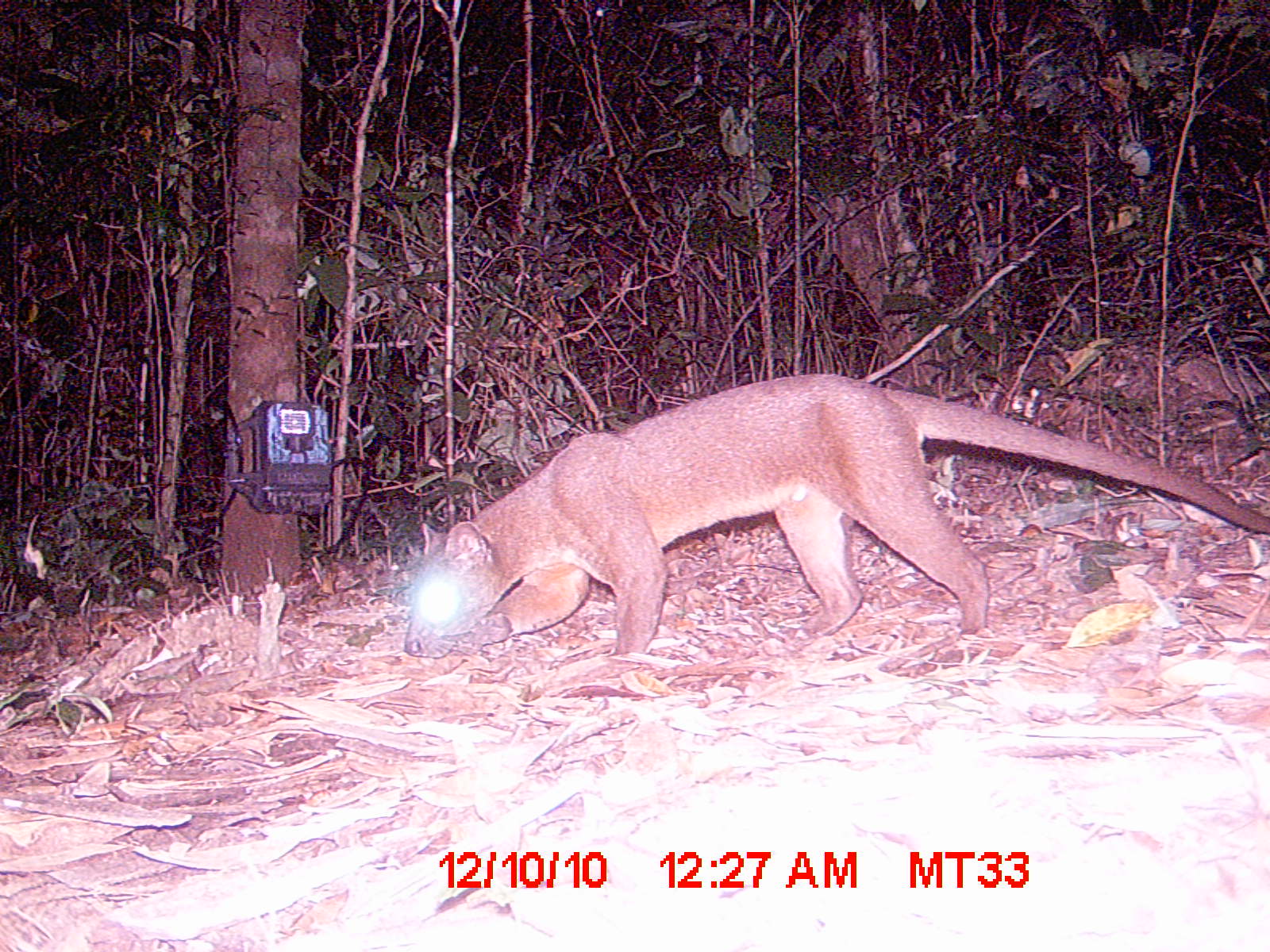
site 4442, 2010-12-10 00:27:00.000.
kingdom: Animalia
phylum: Chordata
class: Mammalia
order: Carnivora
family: Eupleridae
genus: Cryptoprocta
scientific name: Cryptoprocta ferox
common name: fossa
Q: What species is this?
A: Cryptoprocta ferox (fossa).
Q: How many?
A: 1.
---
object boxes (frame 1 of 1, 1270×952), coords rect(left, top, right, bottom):
cryptoprocta ferox: rect(400, 370, 1270, 657)